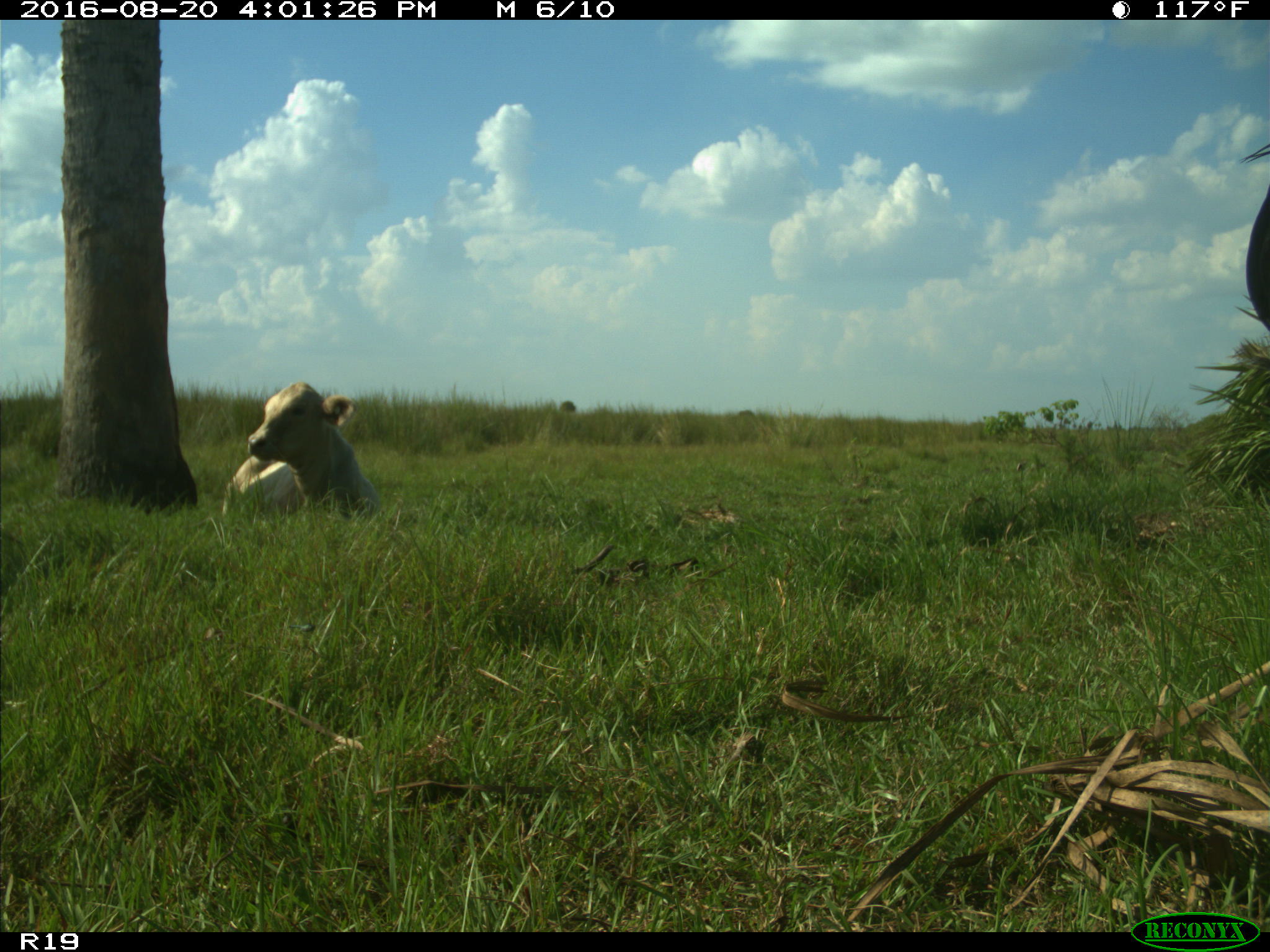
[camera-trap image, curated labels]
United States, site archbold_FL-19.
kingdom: Animalia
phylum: Chordata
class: Mammalia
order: Artiodactyla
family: Bovidae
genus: Bos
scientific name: Bos taurus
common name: domestic cow